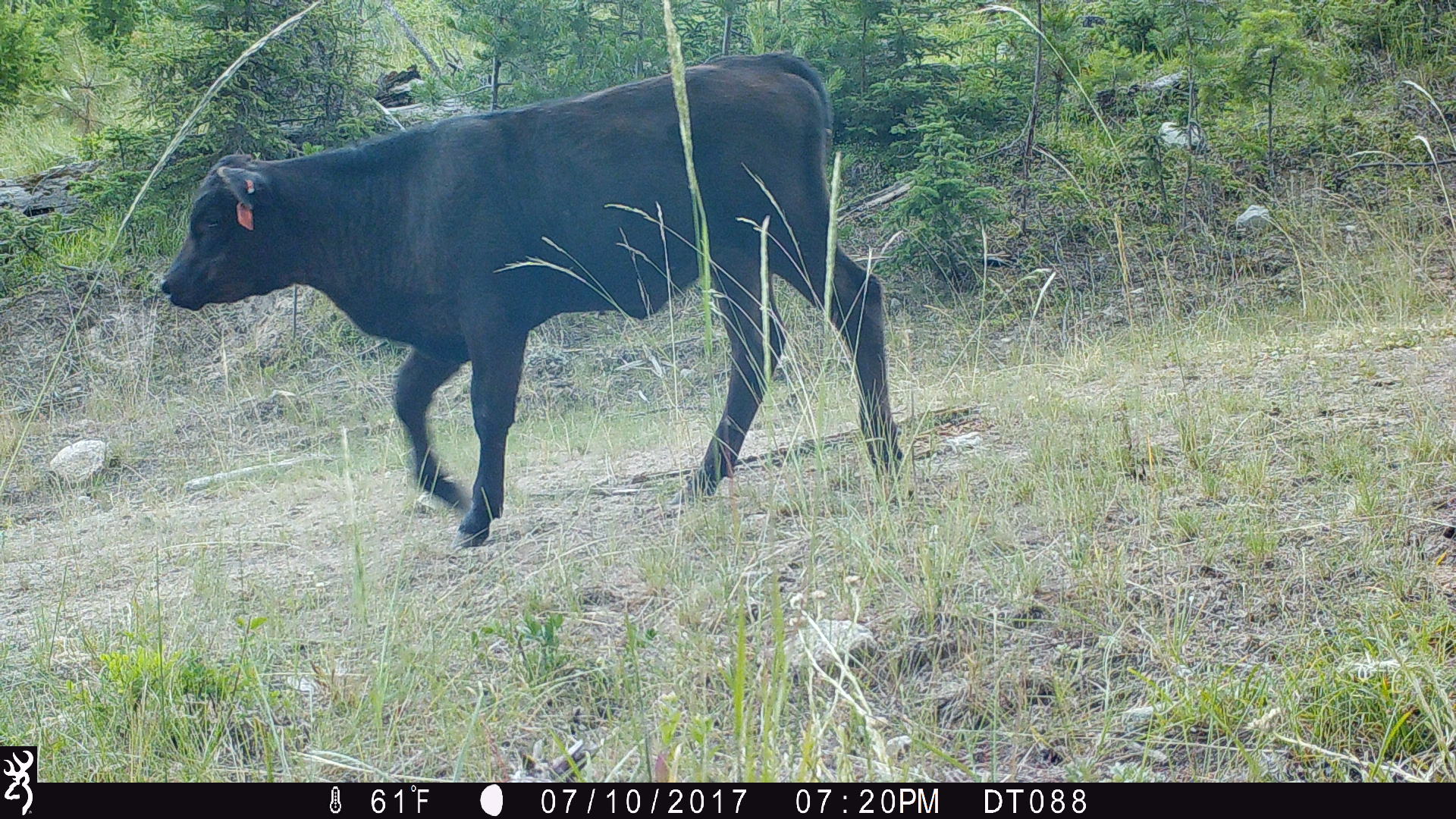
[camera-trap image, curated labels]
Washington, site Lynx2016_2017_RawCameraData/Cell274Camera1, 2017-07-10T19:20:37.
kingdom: Animalia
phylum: Chordata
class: Mammalia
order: Artiodactyla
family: Bovidae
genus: Bos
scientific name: Bos taurus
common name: domestic cattle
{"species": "domestic cattle (Bos taurus)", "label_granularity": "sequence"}